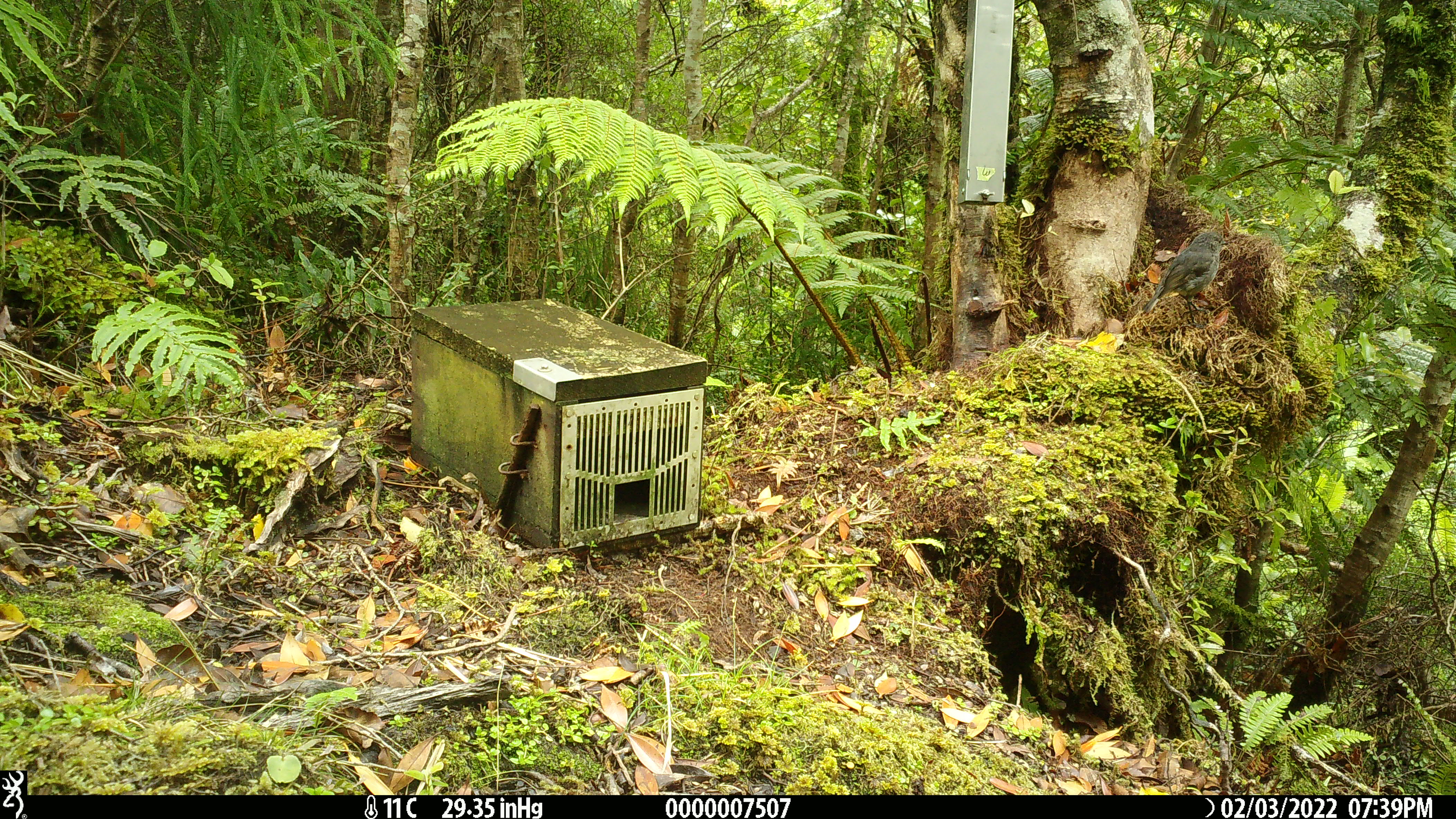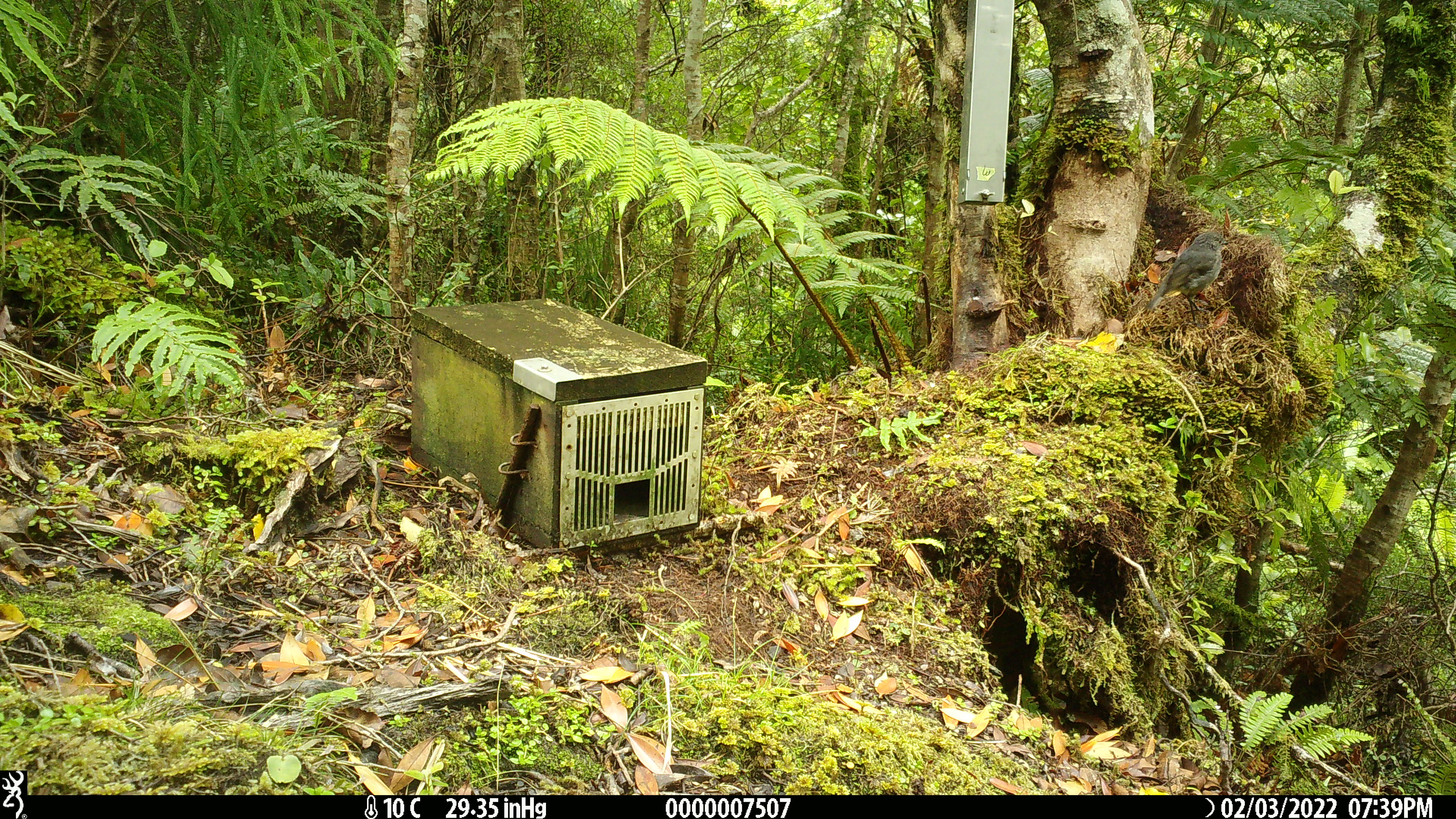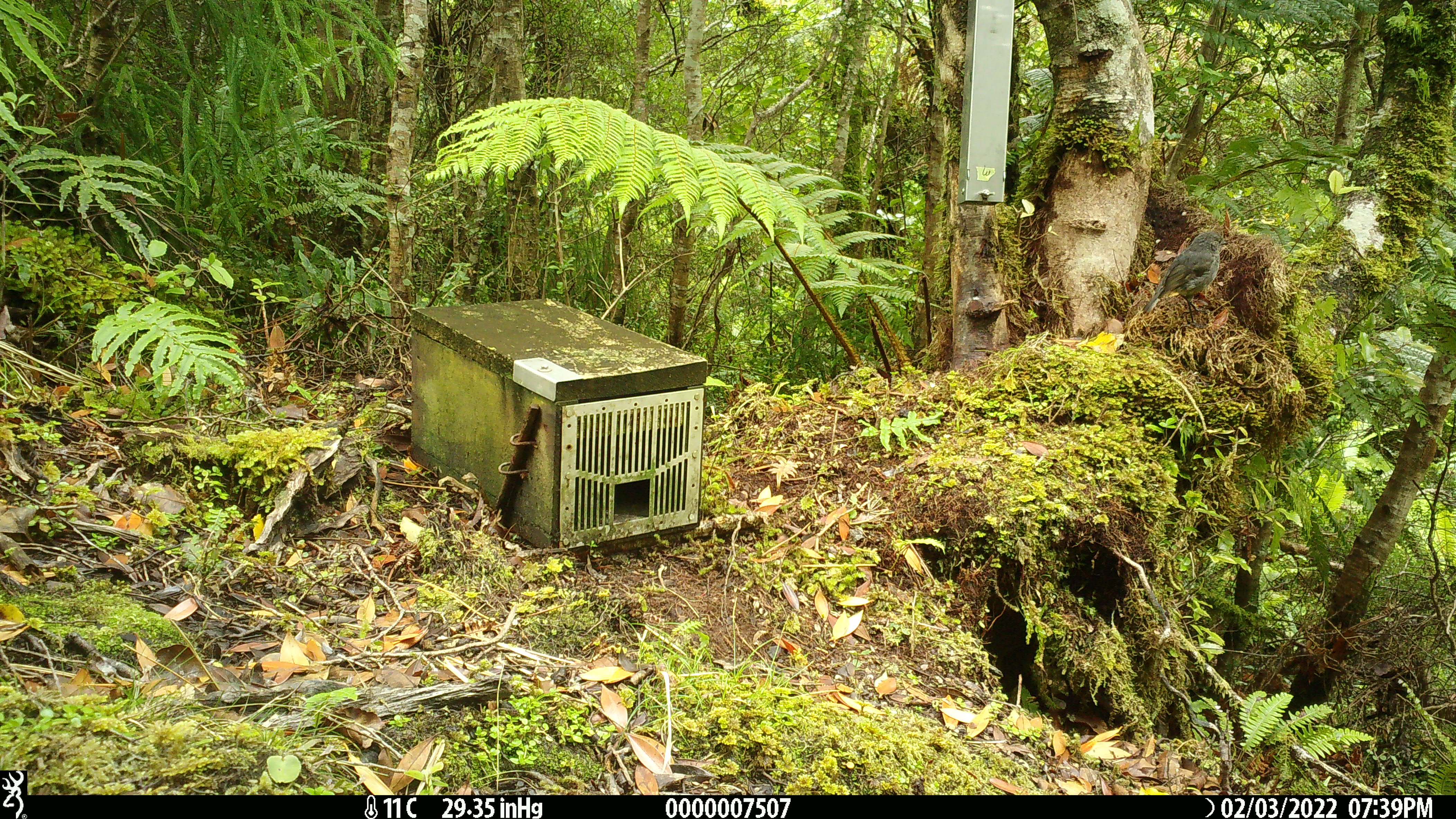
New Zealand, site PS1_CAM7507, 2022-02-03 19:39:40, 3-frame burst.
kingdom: Animalia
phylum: Chordata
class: Aves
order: Passeriformes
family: Petroicidae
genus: Petroica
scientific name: Petroica australis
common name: new zealand robin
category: robin